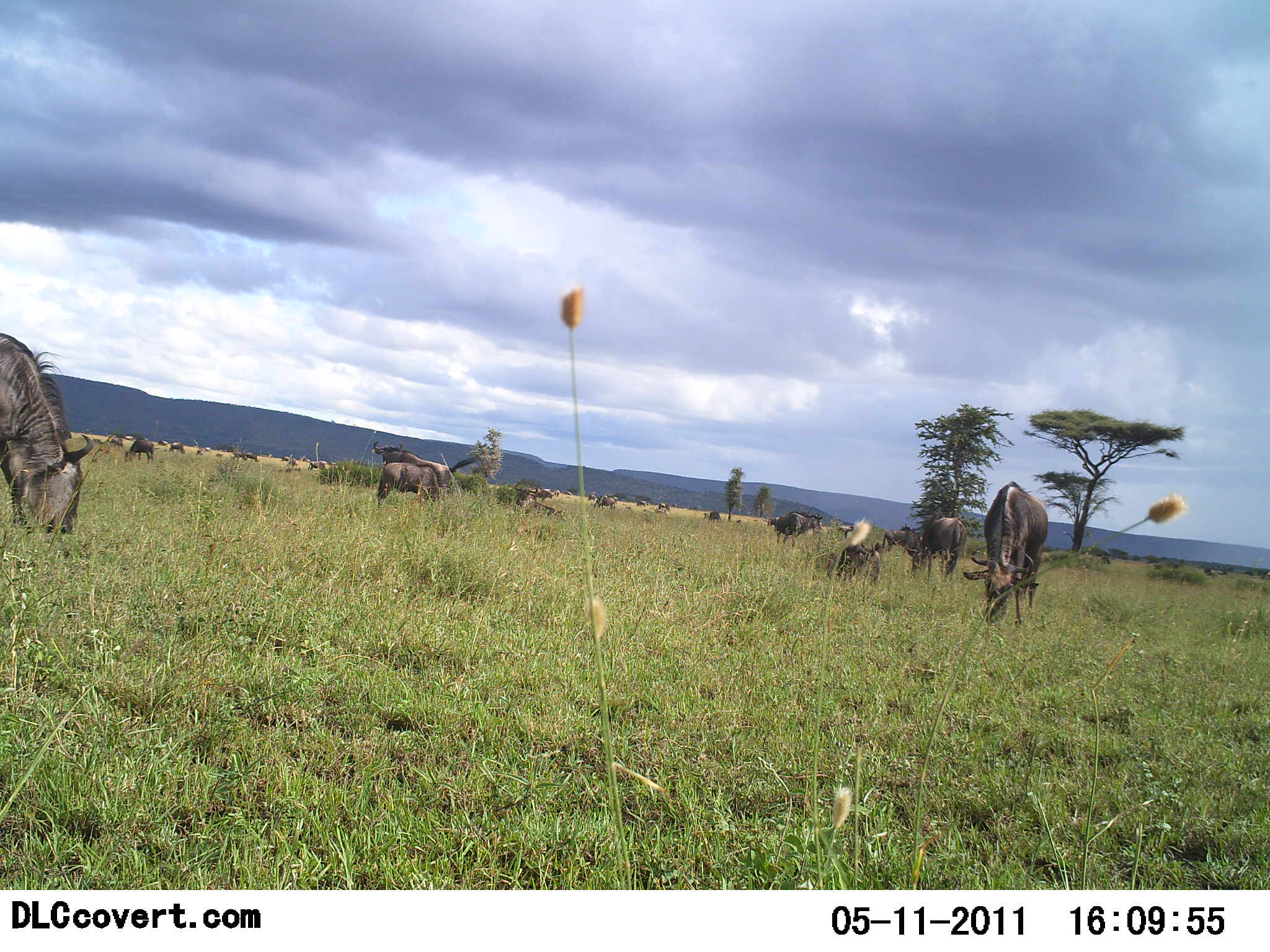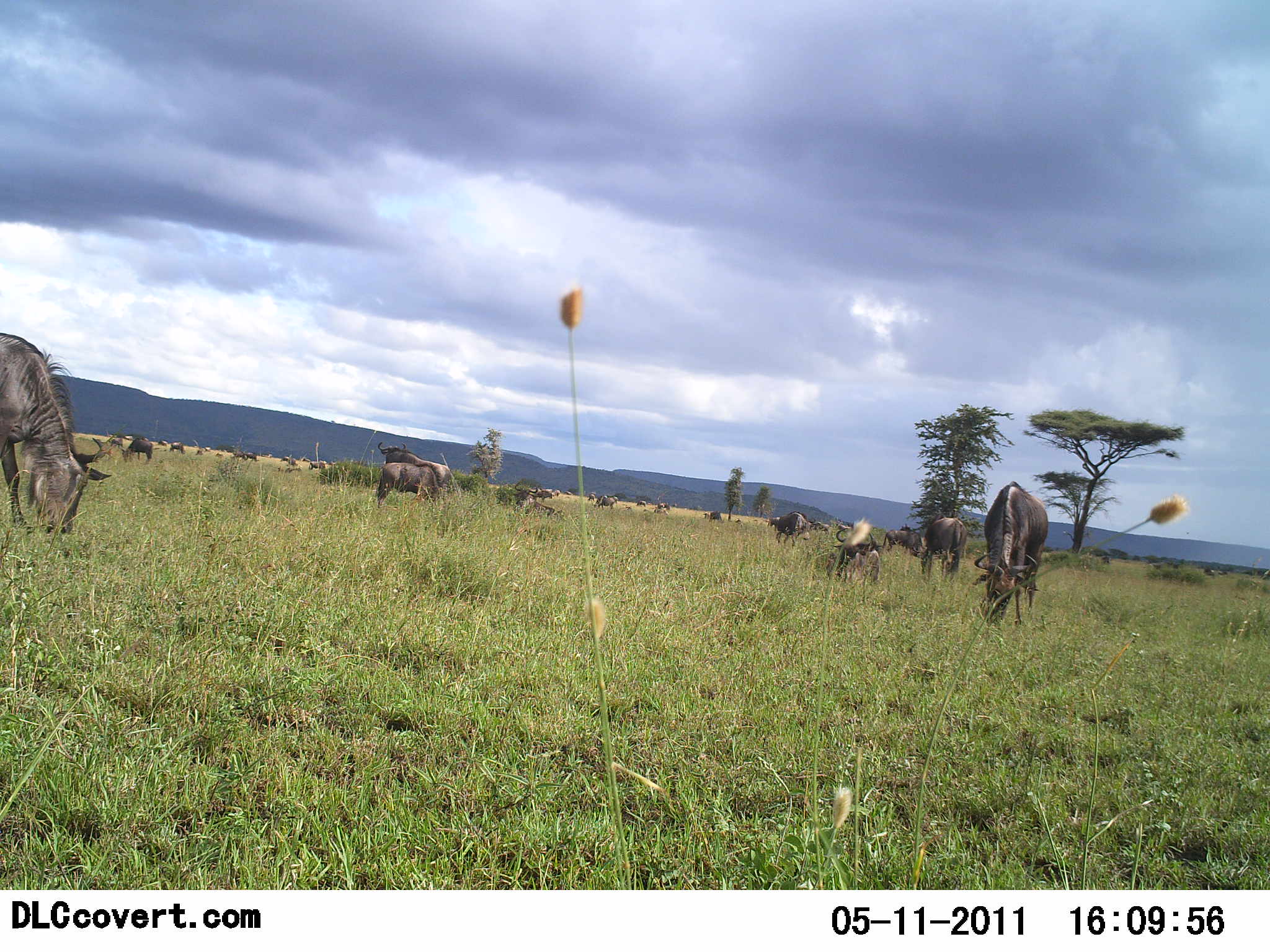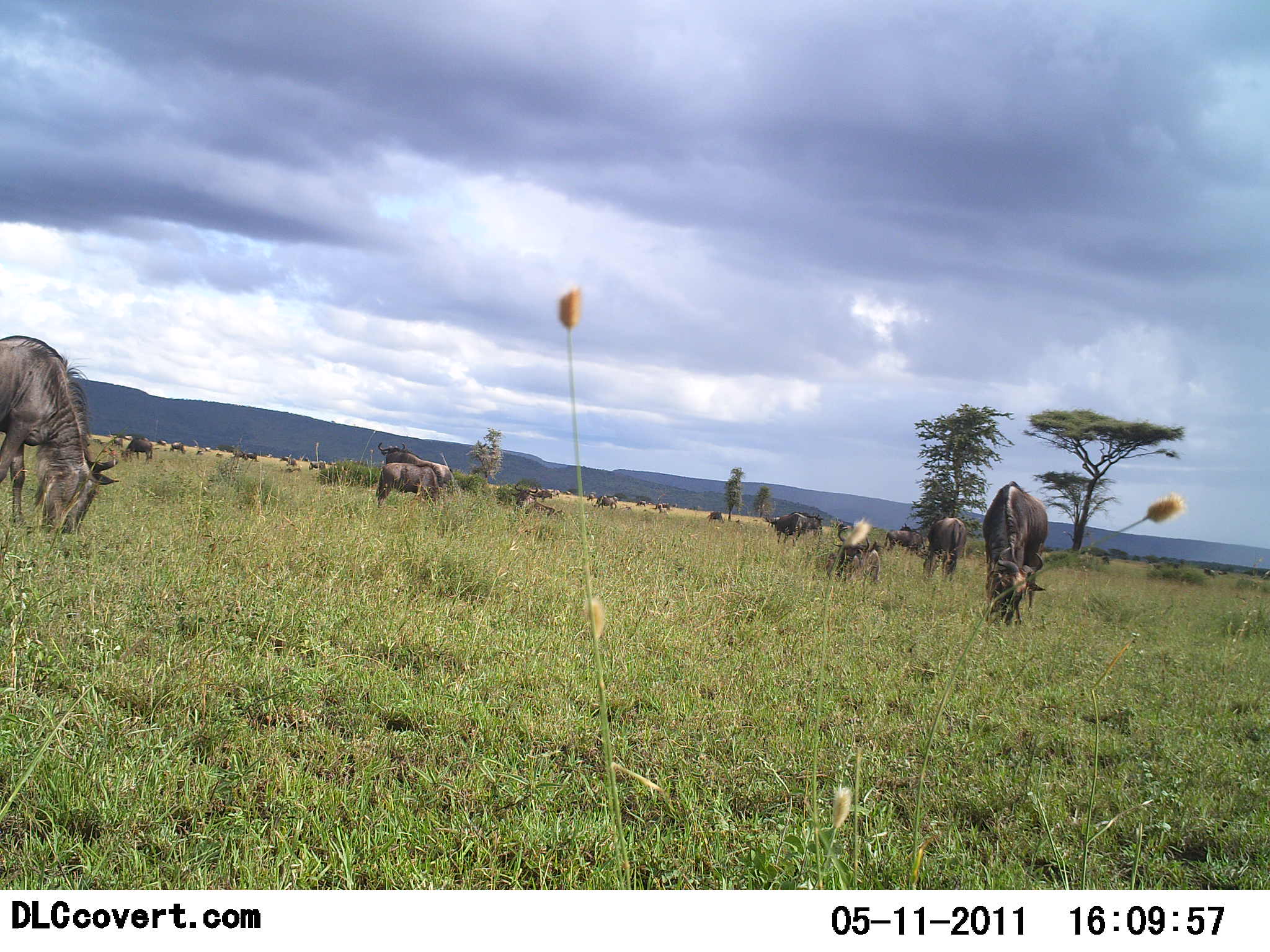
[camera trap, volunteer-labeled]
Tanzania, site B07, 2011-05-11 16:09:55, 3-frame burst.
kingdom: Animalia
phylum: Chordata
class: Mammalia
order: Artiodactyla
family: Bovidae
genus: Connochaetes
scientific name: Connochaetes taurinus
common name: blue wildebeest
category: wildebeest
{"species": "wildebeest (blue wildebeest) (Connochaetes taurinus)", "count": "11-50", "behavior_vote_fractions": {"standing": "38%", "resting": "8%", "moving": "8%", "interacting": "0%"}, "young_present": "0%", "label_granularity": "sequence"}